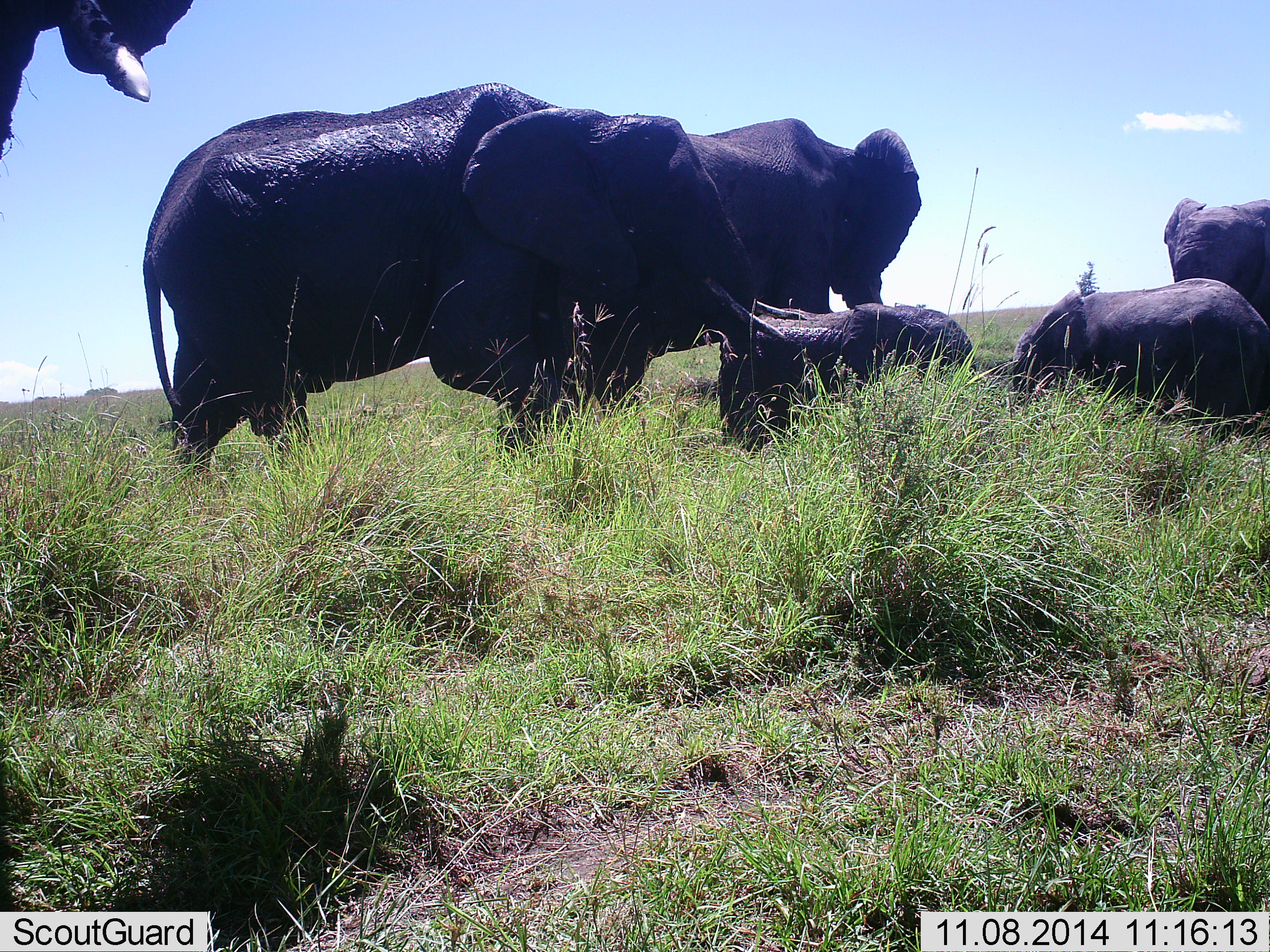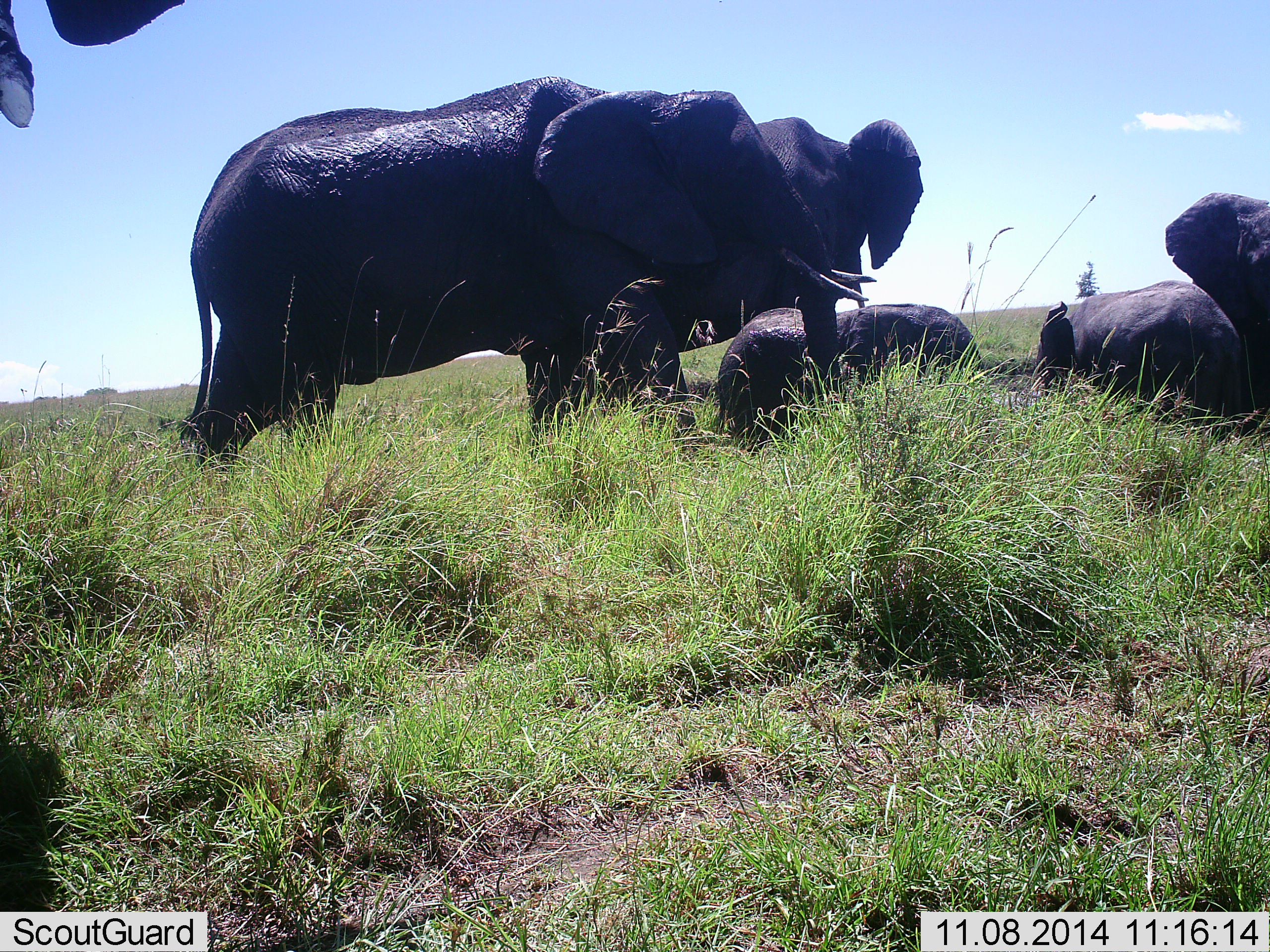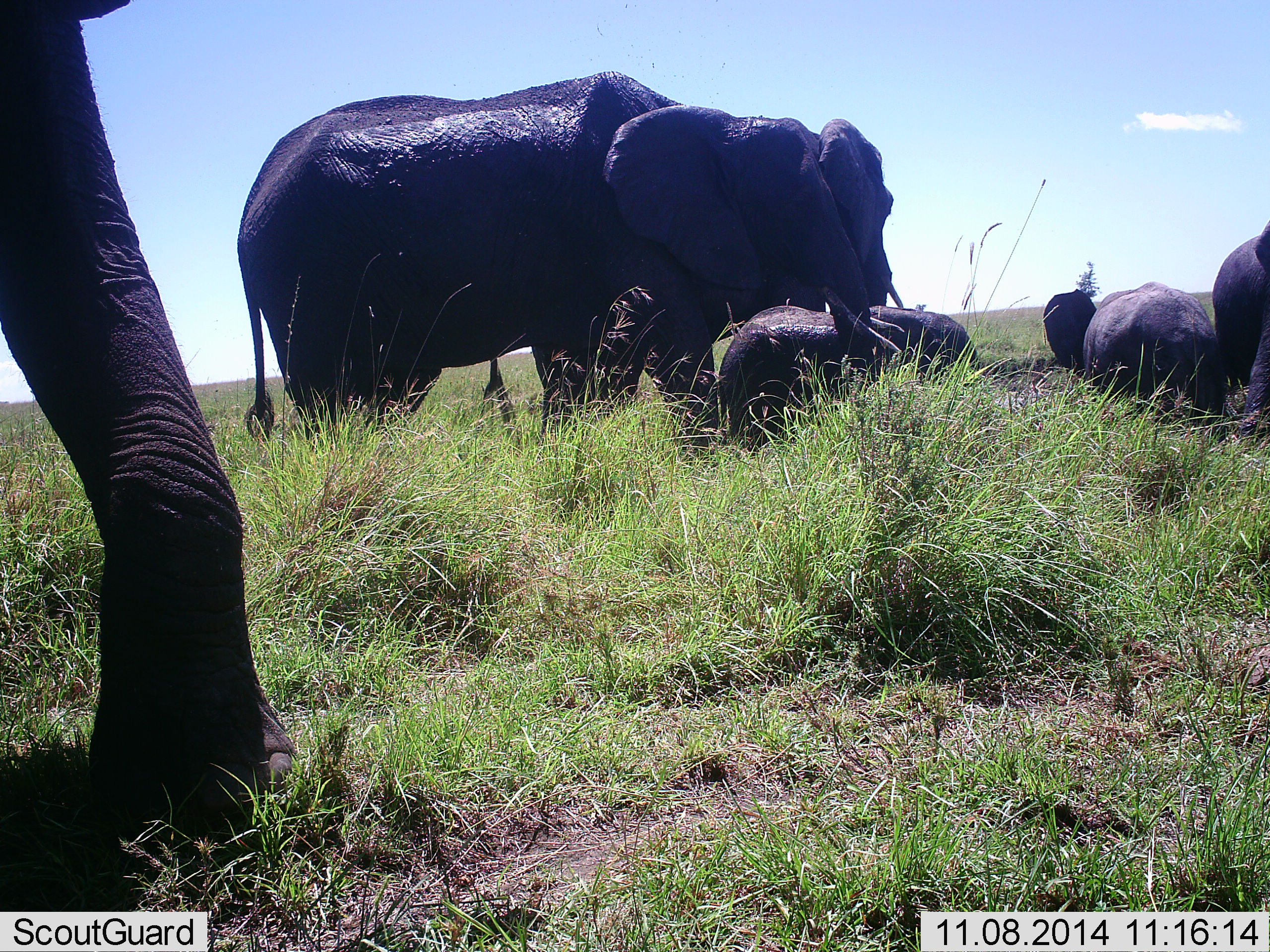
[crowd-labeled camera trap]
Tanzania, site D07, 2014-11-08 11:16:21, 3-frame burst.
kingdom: Animalia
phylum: Chordata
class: Mammalia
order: Proboscidea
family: Elephantidae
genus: Loxodonta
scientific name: Loxodonta africana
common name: african bush elephant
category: elephant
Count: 6.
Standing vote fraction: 70%.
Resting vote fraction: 50%.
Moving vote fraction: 60%.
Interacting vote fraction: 30%.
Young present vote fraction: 60%.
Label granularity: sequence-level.